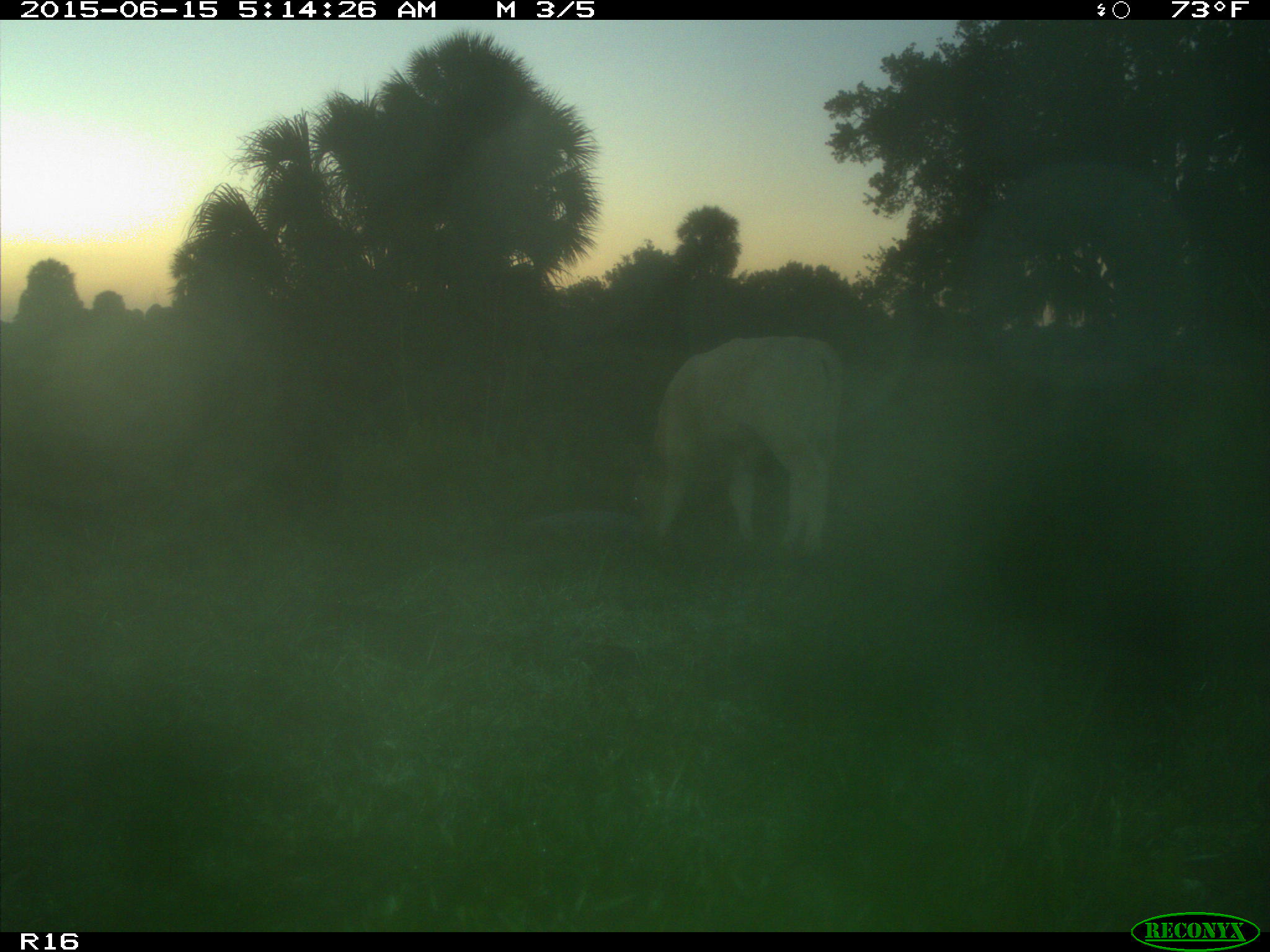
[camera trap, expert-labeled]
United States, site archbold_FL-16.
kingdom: Animalia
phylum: Chordata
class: Mammalia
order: Artiodactyla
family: Bovidae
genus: Bos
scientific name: Bos taurus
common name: domestic cow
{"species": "Bos taurus (domestic cow)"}